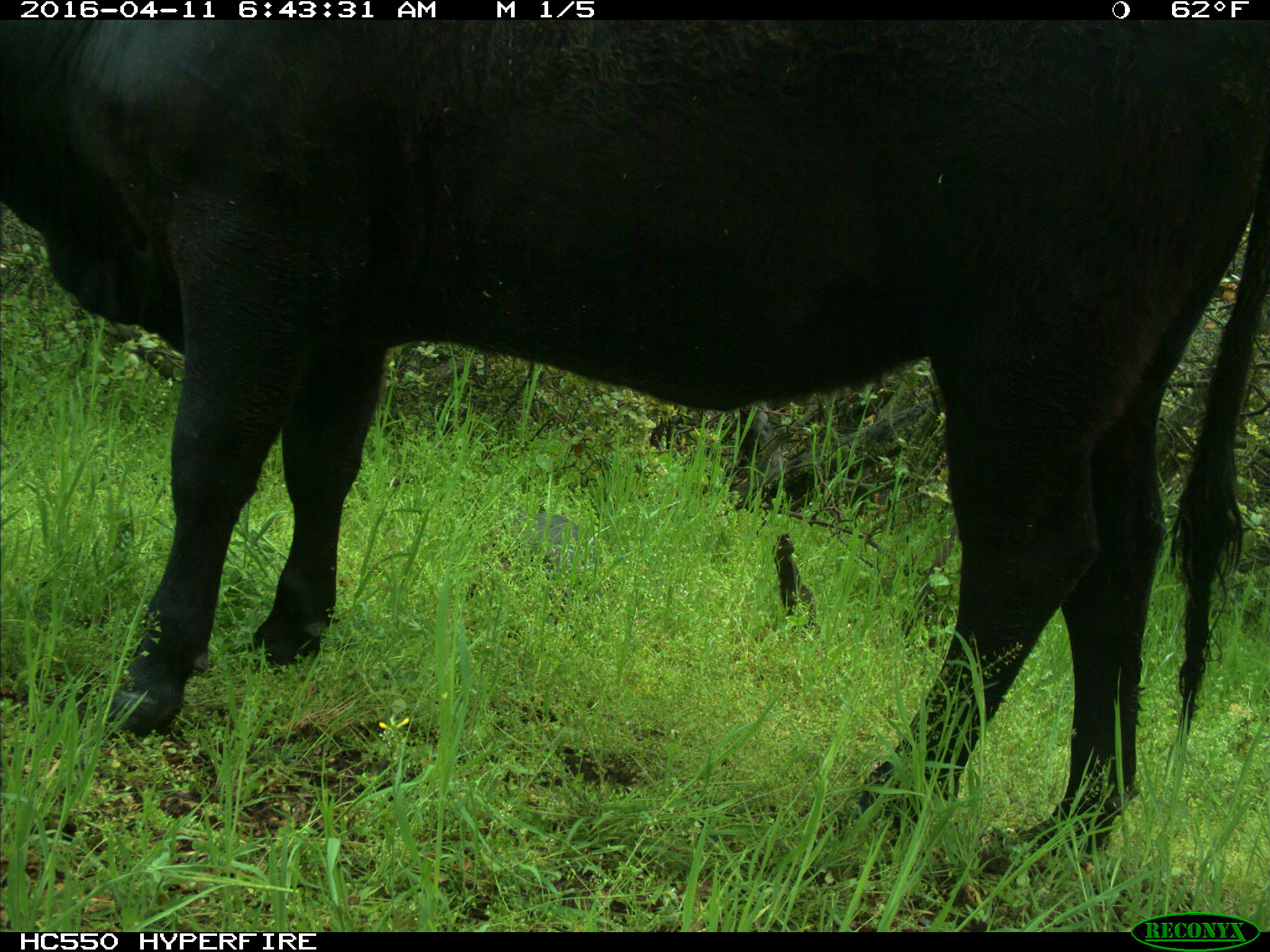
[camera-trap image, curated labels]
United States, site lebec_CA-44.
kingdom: Animalia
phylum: Chordata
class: Mammalia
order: Artiodactyla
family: Bovidae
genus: Bos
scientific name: Bos taurus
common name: domestic cow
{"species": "Bos taurus (domestic cow)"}